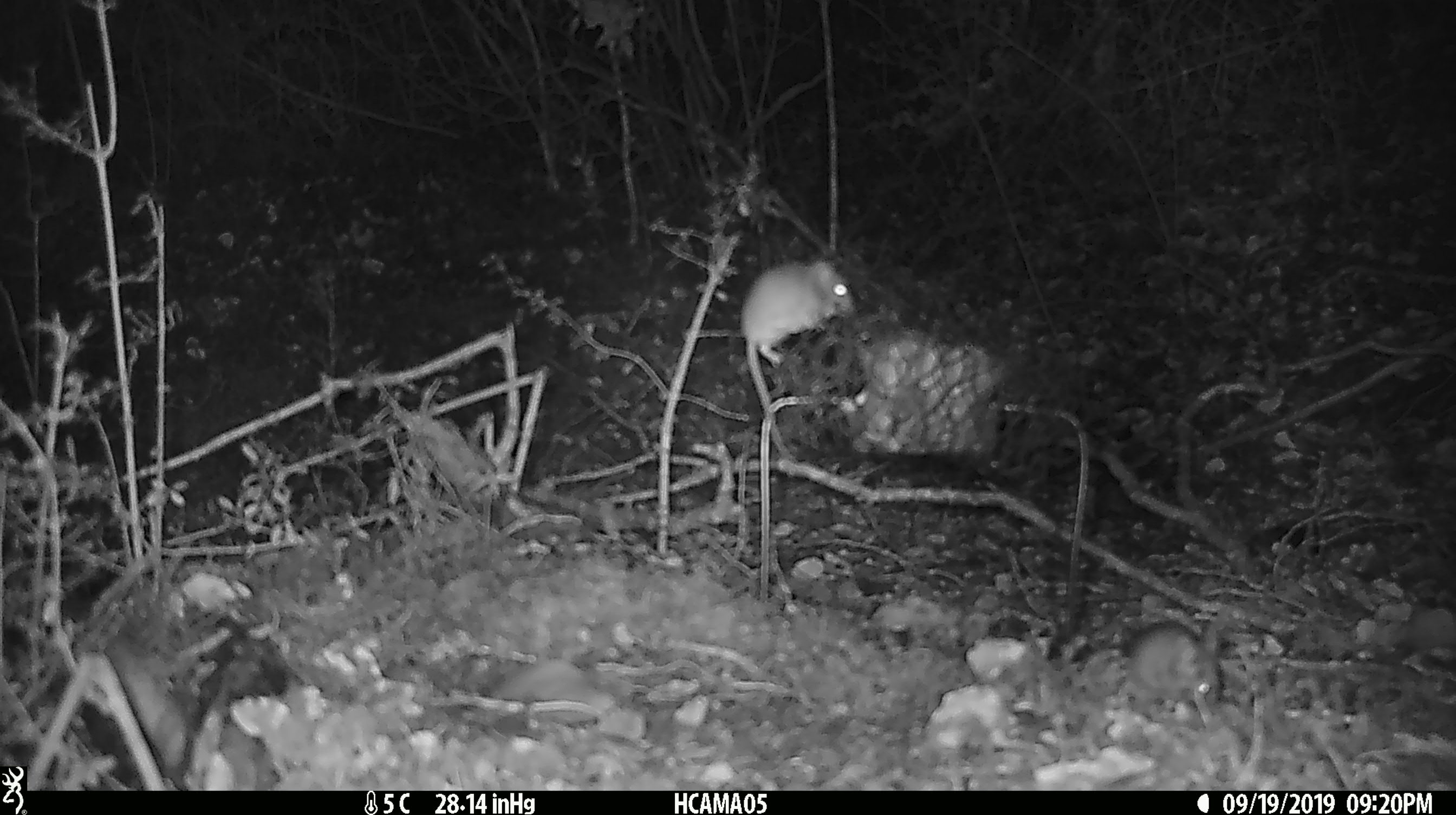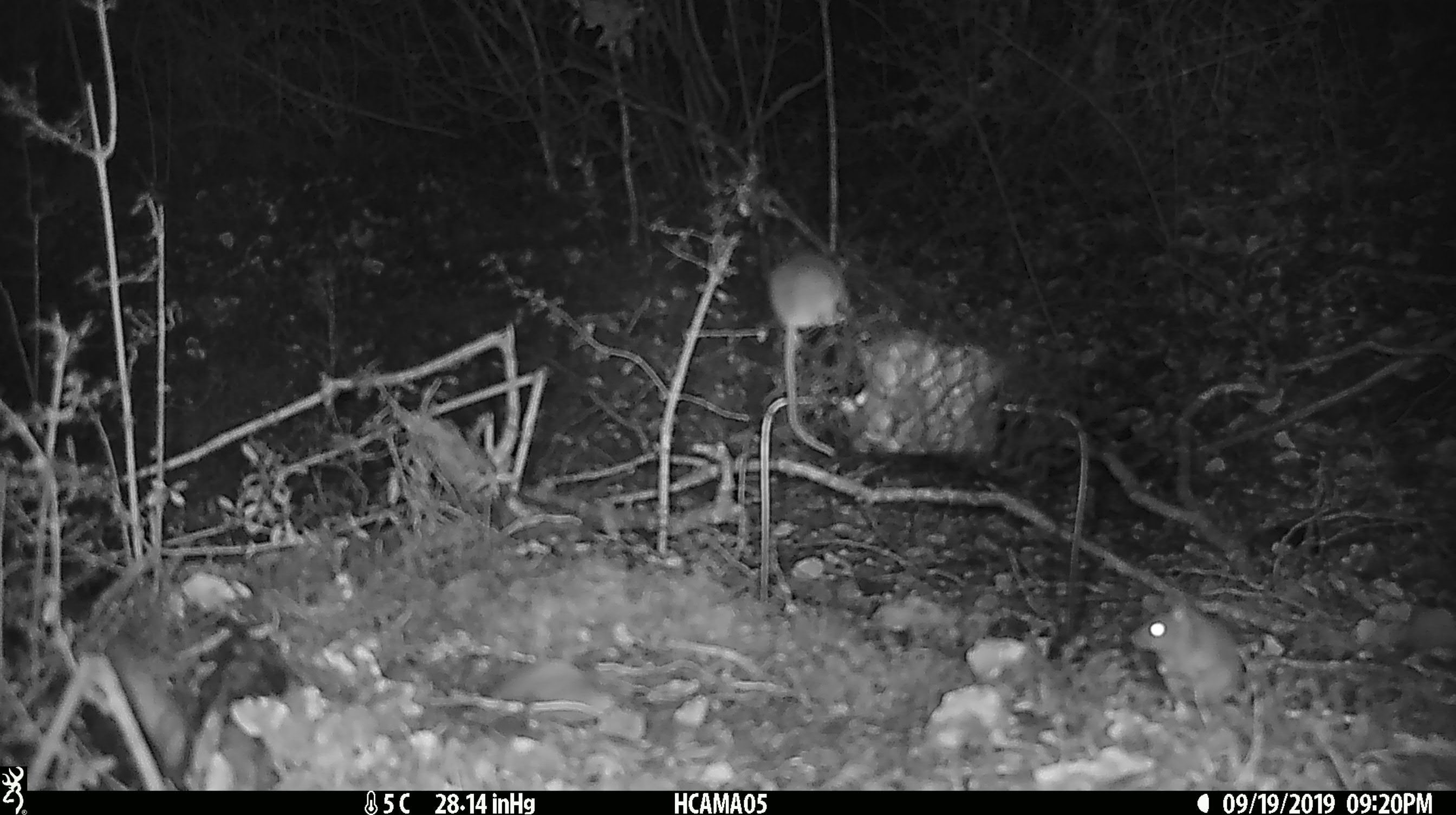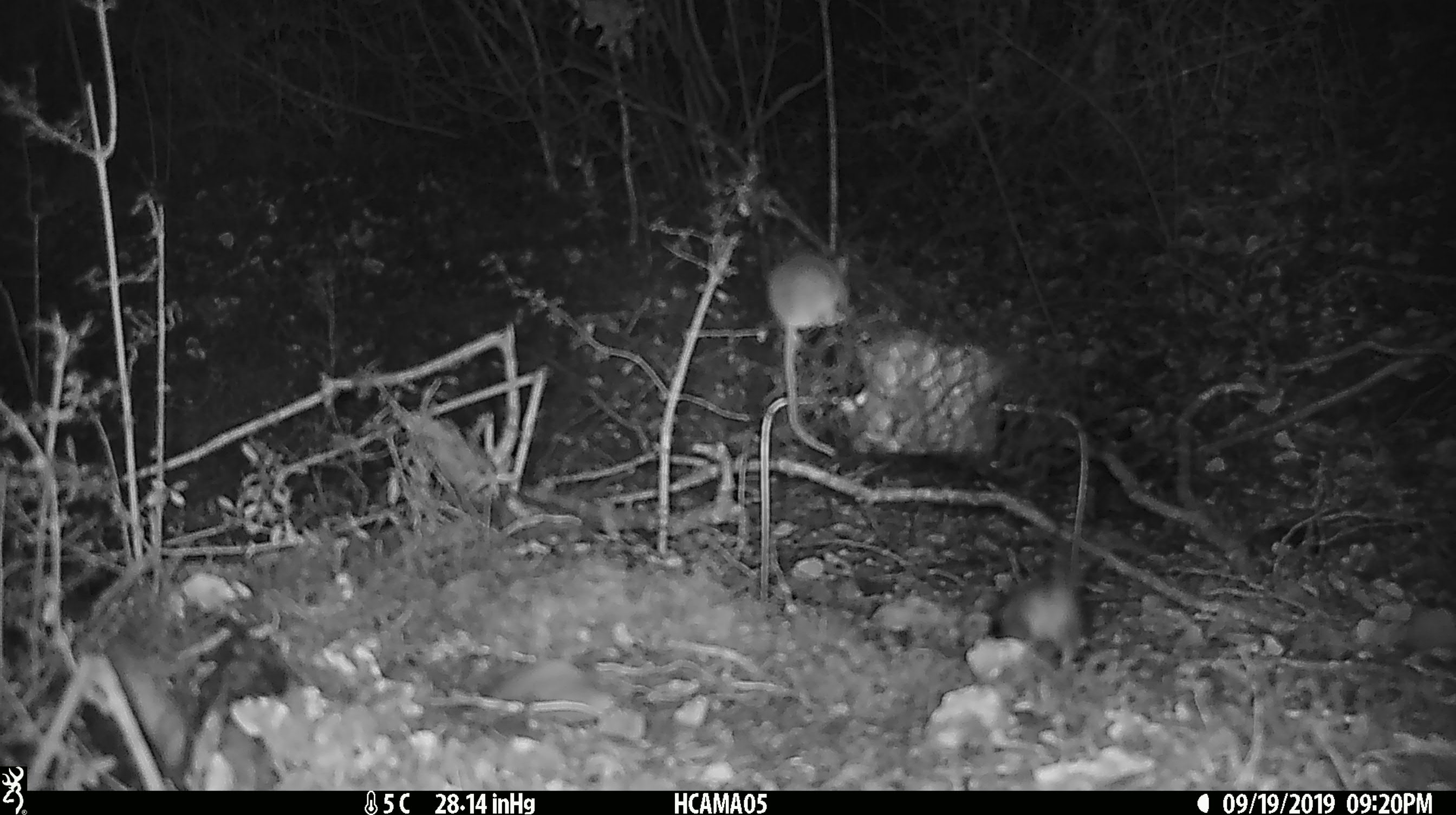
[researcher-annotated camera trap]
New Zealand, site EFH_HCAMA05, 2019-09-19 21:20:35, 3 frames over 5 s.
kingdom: Animalia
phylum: Chordata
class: Mammalia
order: Rodentia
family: Muridae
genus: Mus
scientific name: Mus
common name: mouse